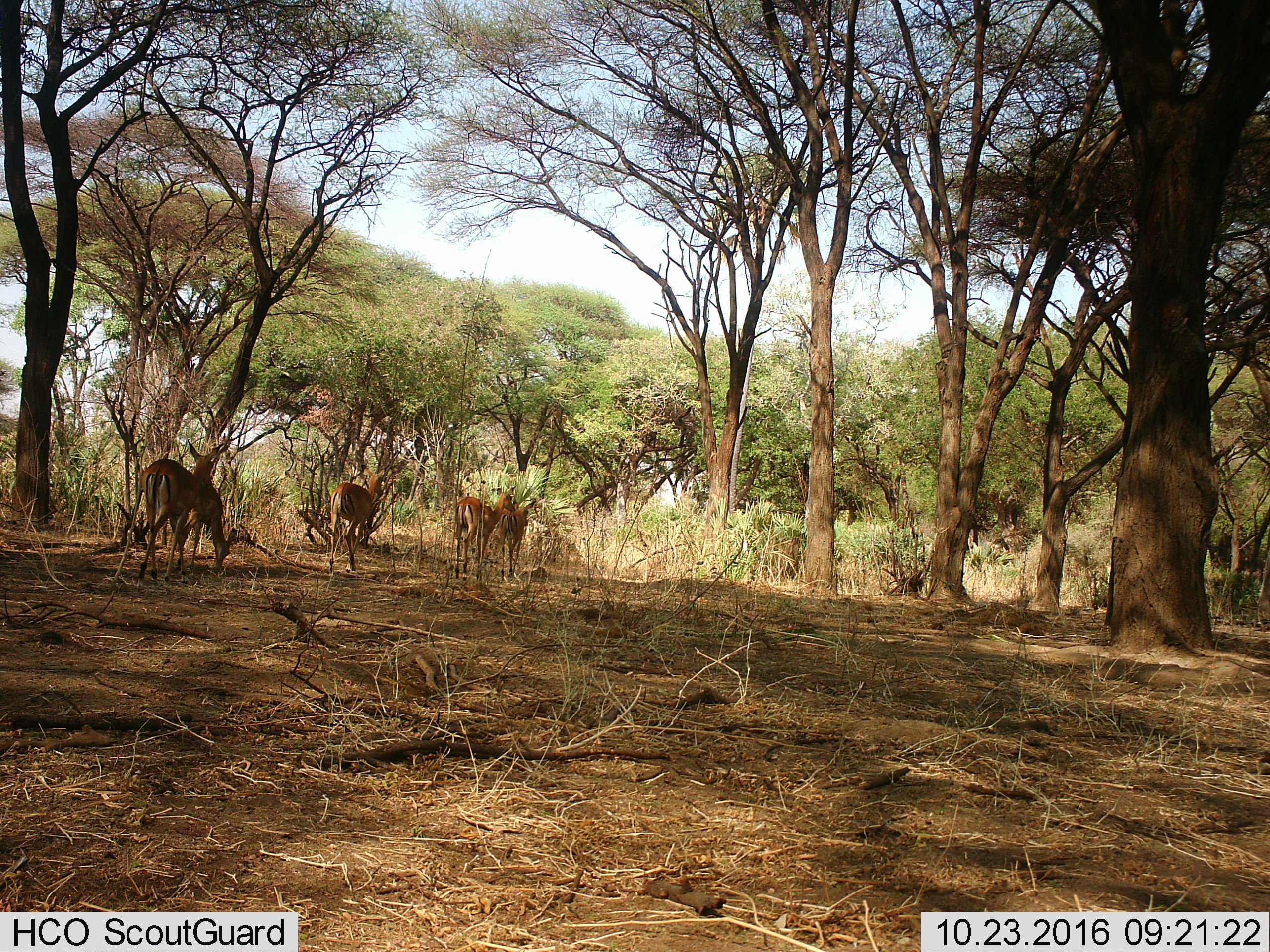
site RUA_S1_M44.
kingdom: Animalia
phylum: Chordata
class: Mammalia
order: Artiodactyla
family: Bovidae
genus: Aepyceros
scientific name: Aepyceros melampus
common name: impala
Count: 5.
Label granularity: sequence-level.